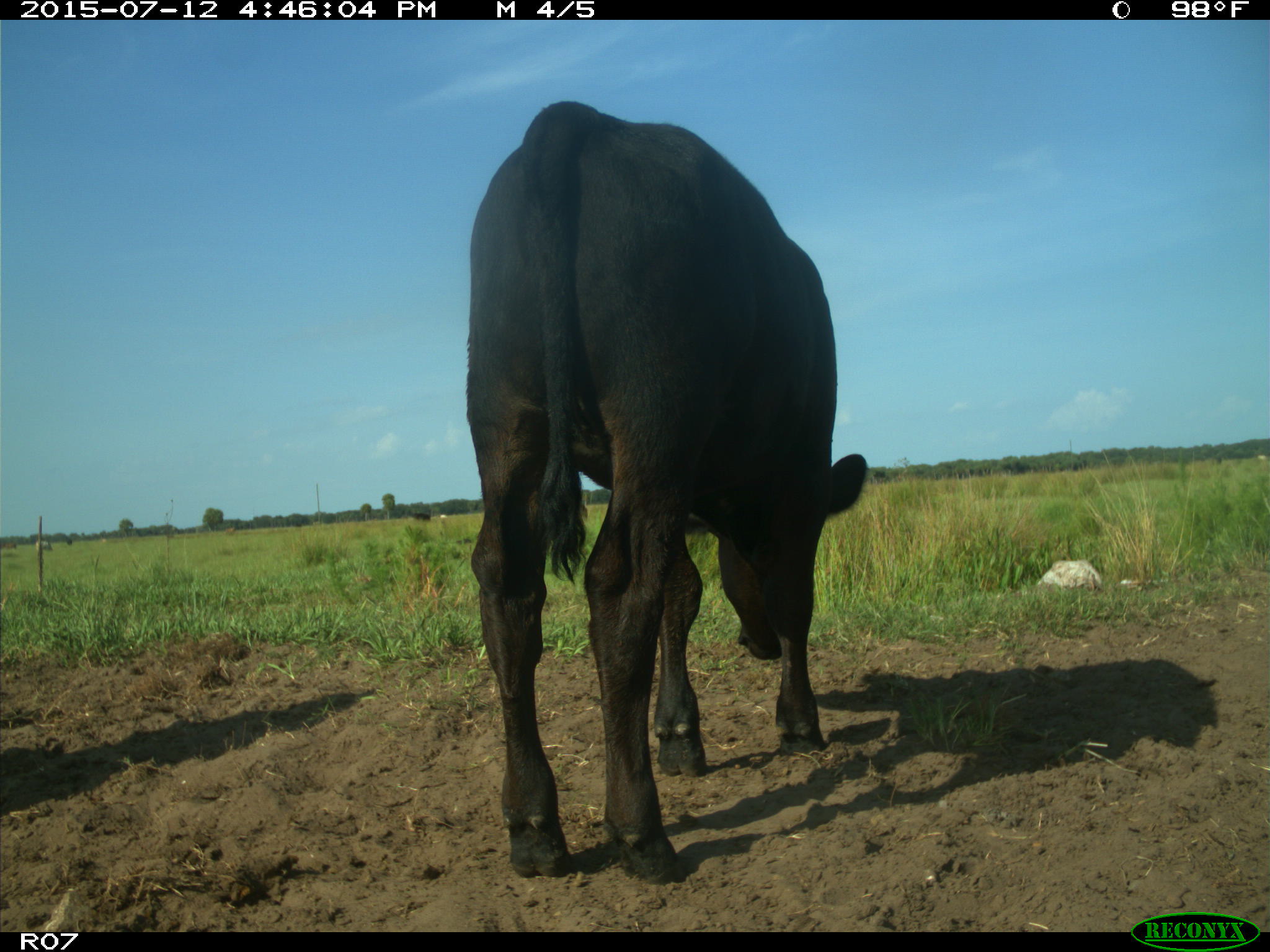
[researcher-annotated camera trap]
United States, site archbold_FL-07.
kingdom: Animalia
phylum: Chordata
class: Mammalia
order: Artiodactyla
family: Bovidae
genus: Bos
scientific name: Bos taurus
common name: domestic cow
Bos taurus (domestic cow).